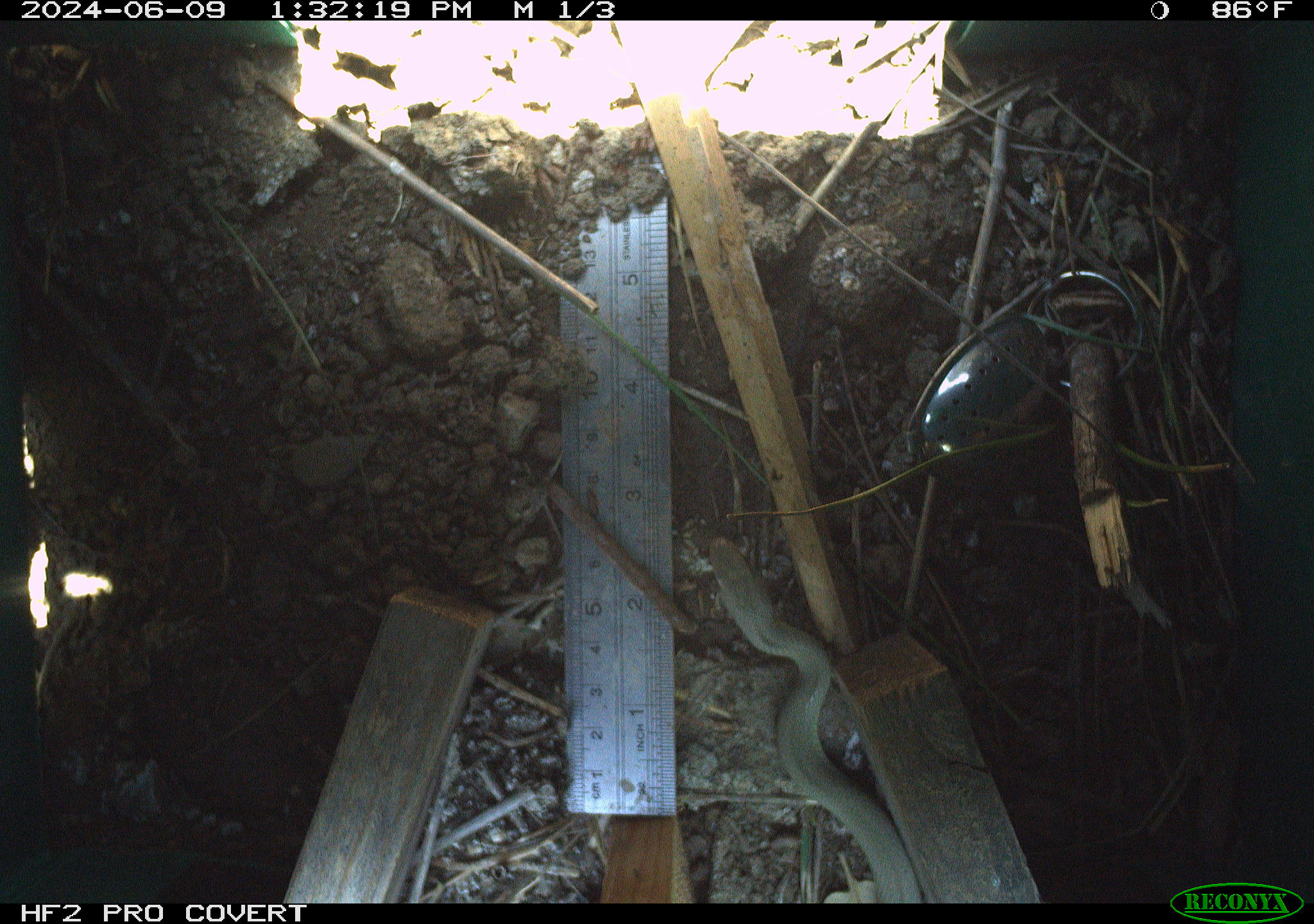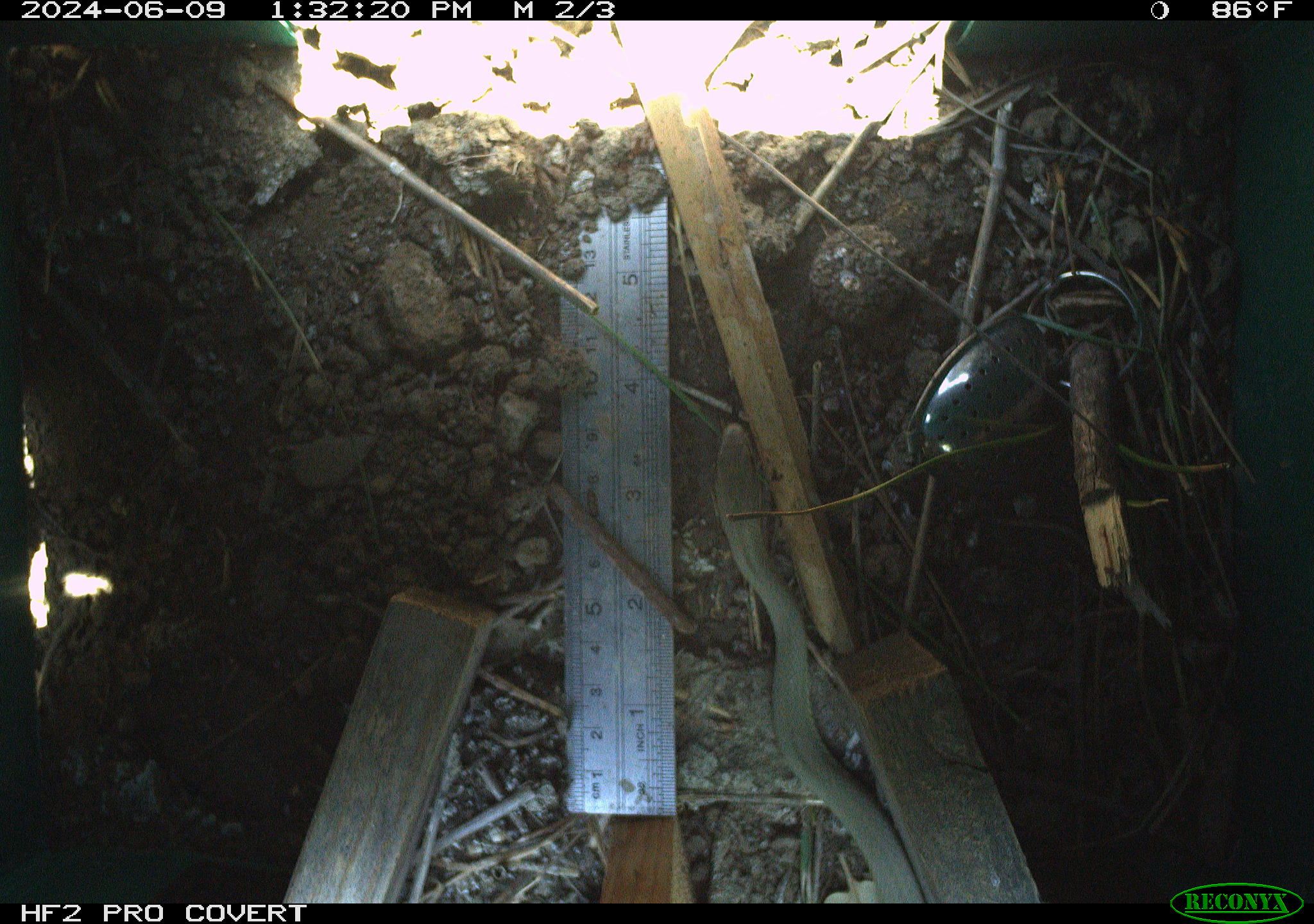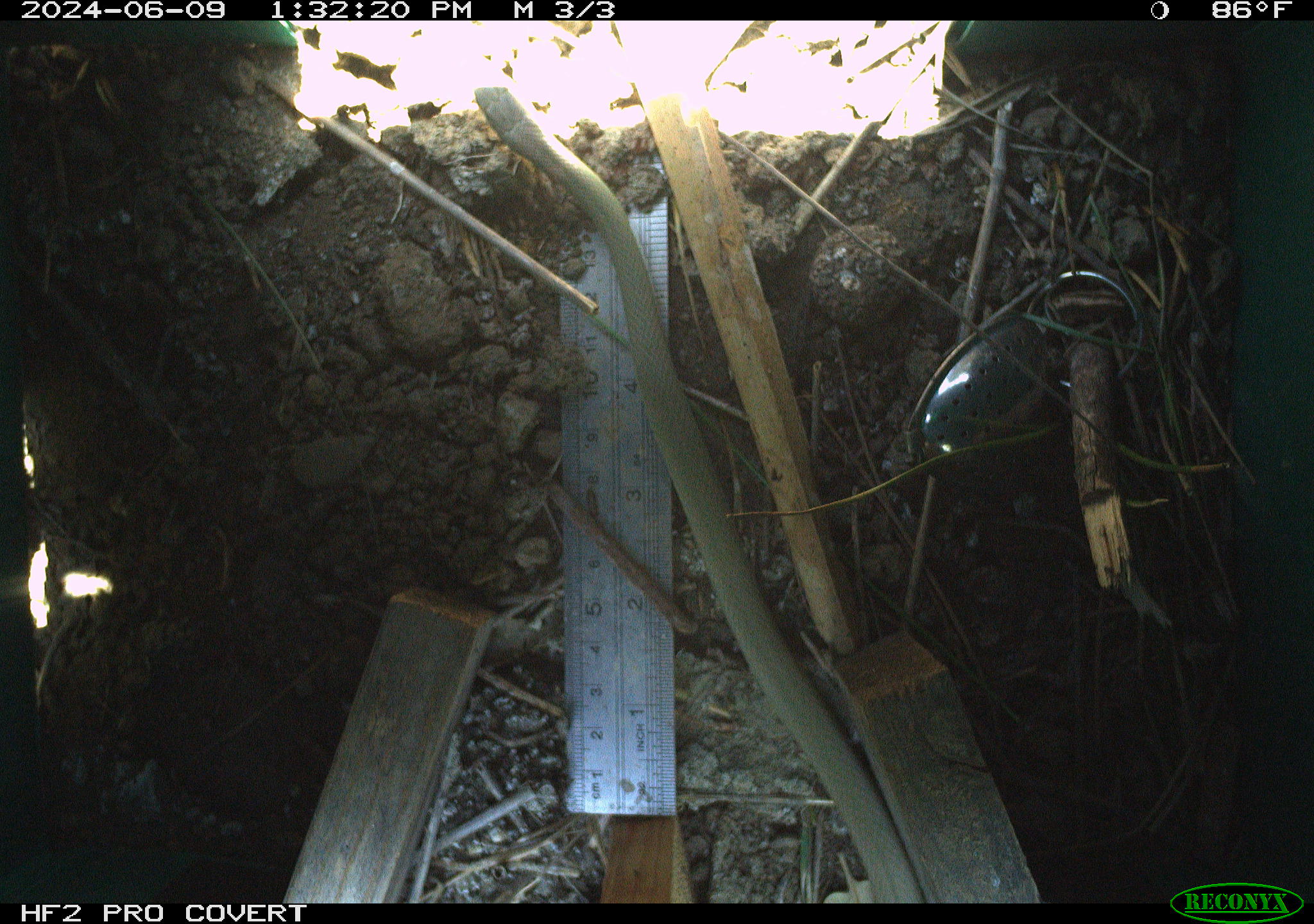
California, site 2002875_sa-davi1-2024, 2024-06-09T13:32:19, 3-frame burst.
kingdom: Animalia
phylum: Chordata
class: Reptilia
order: Squamata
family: Colubridae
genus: Coluber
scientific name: Coluber constrictor mormon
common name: western yellow-bellied racer